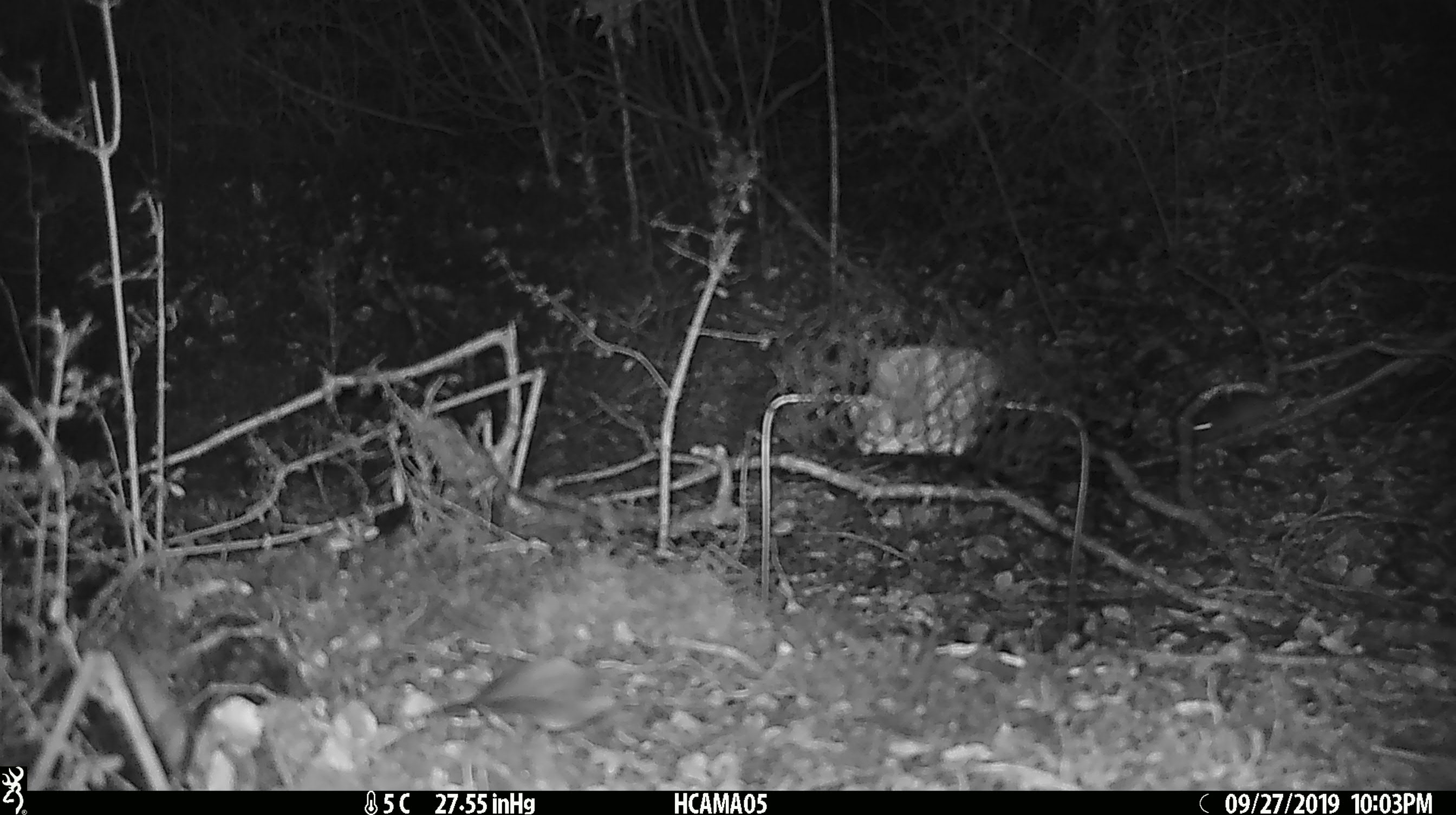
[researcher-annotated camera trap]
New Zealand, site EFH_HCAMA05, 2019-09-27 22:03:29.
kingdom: Animalia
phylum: Chordata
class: Mammalia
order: Rodentia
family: Muridae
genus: Mus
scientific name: Mus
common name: mouse